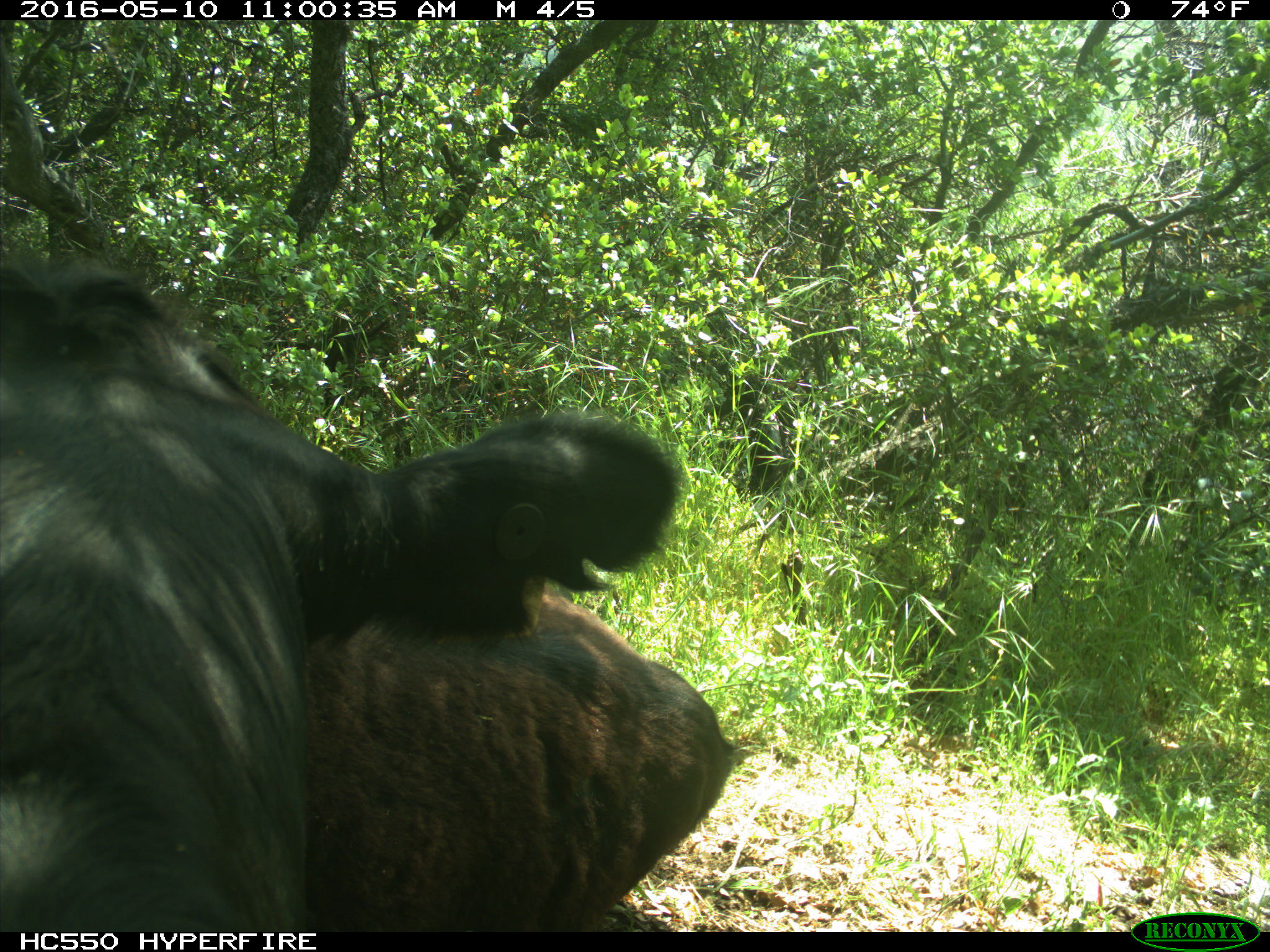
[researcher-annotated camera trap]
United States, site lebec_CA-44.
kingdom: Animalia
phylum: Chordata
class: Mammalia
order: Artiodactyla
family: Bovidae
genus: Bos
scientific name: Bos taurus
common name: domestic cow